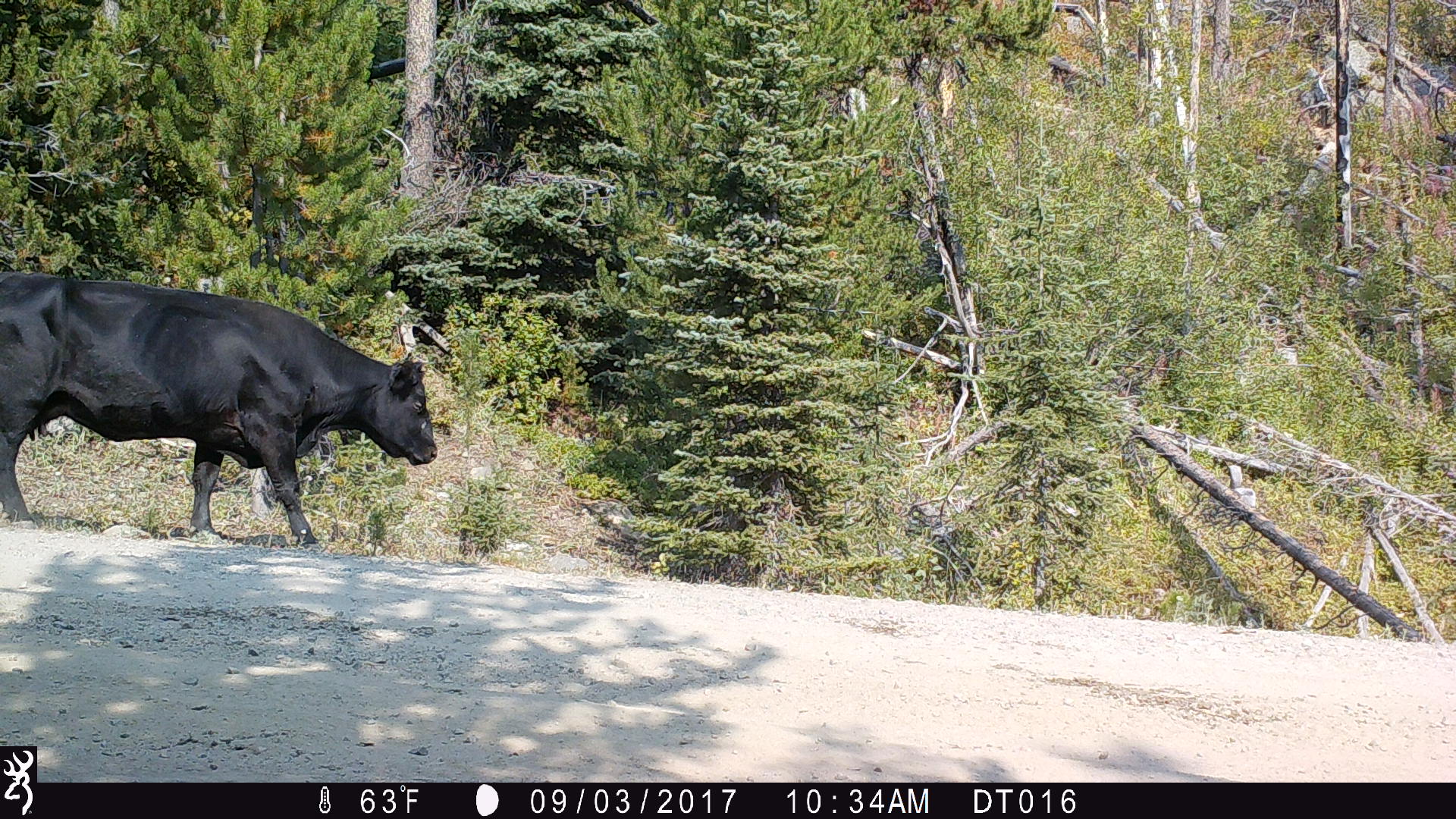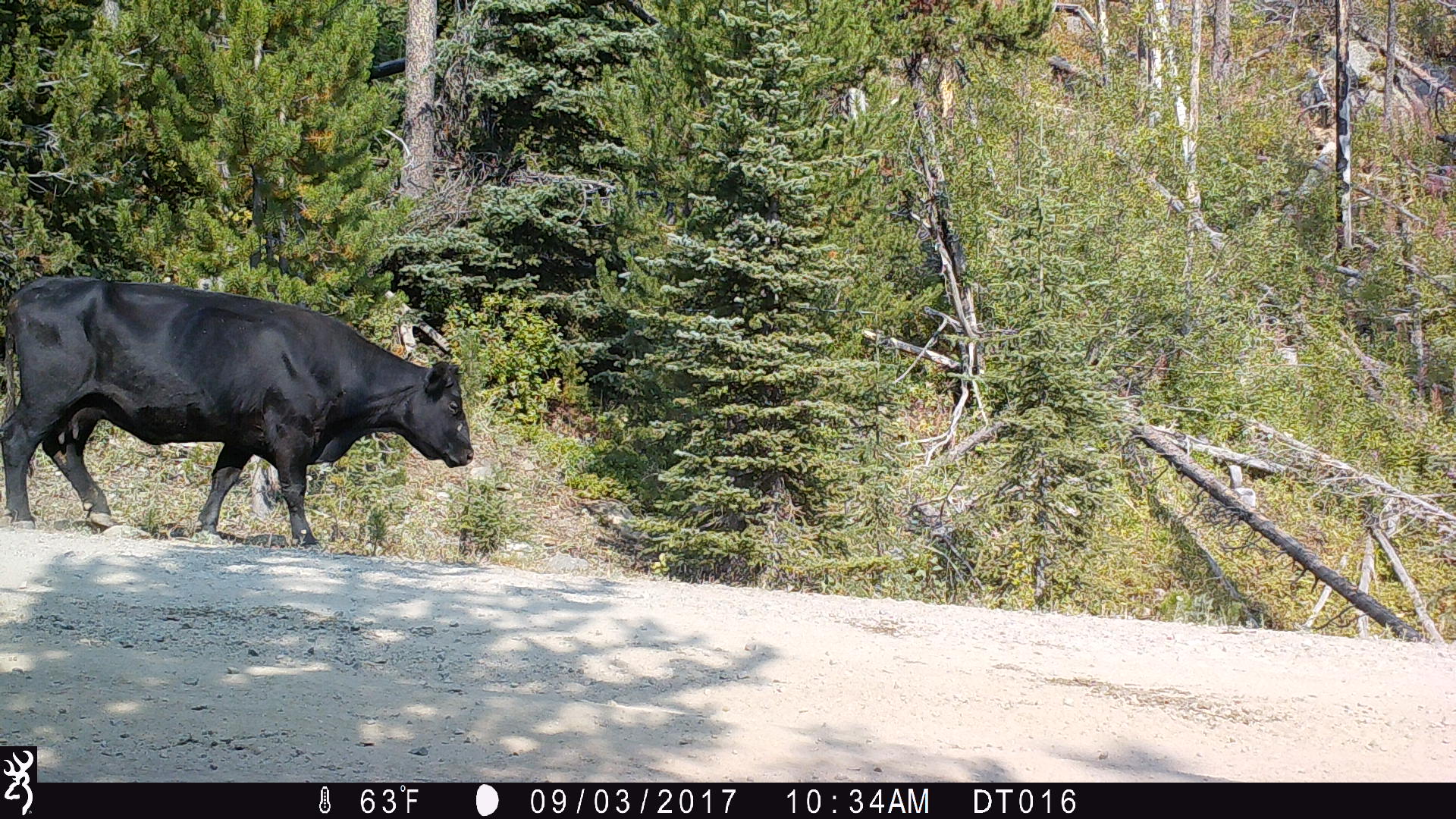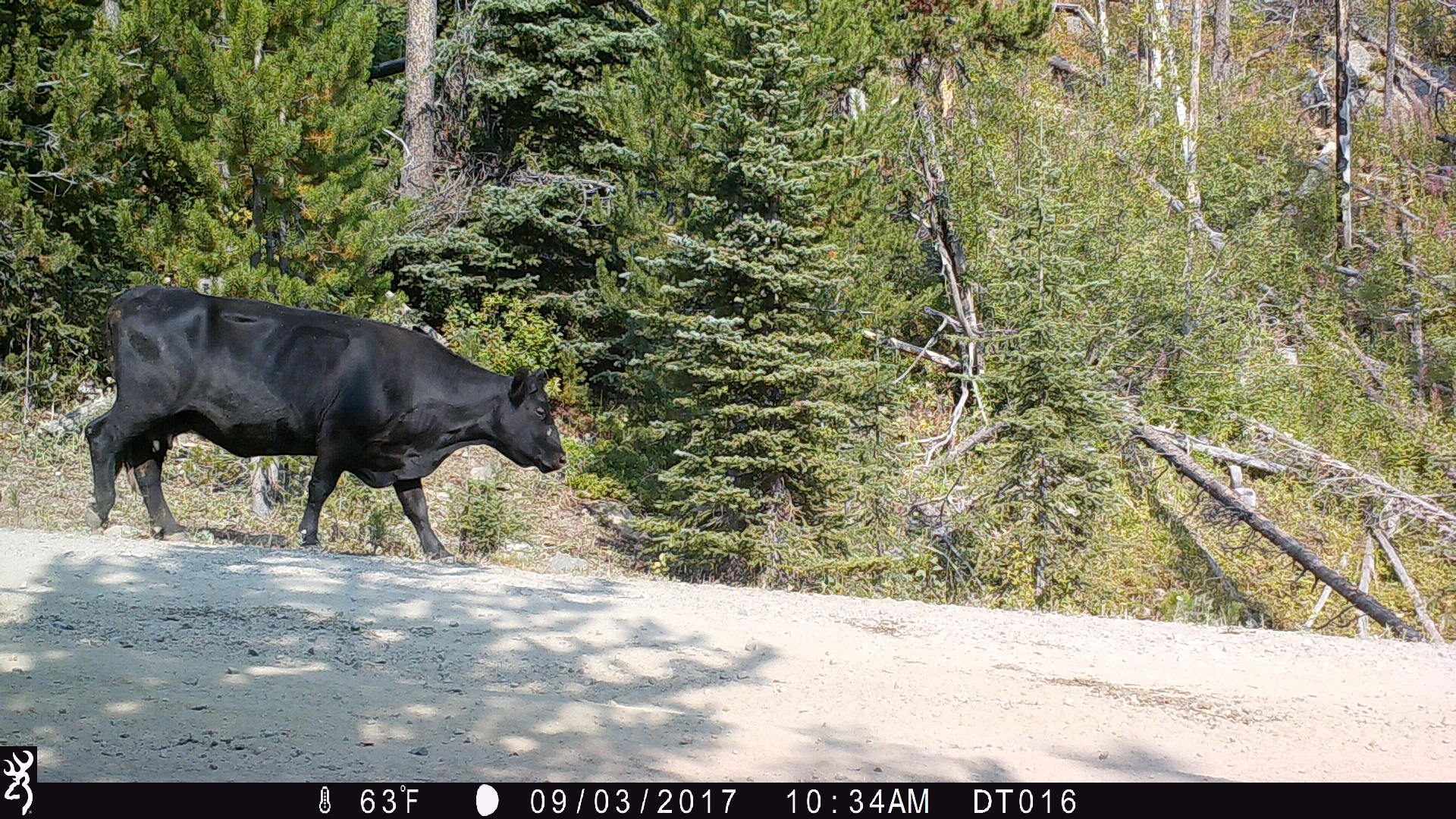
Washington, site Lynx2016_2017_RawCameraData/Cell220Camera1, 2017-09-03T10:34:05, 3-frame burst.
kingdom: Animalia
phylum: Chordata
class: Mammalia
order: Artiodactyla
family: Bovidae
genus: Bos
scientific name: Bos taurus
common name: domestic cattle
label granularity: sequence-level